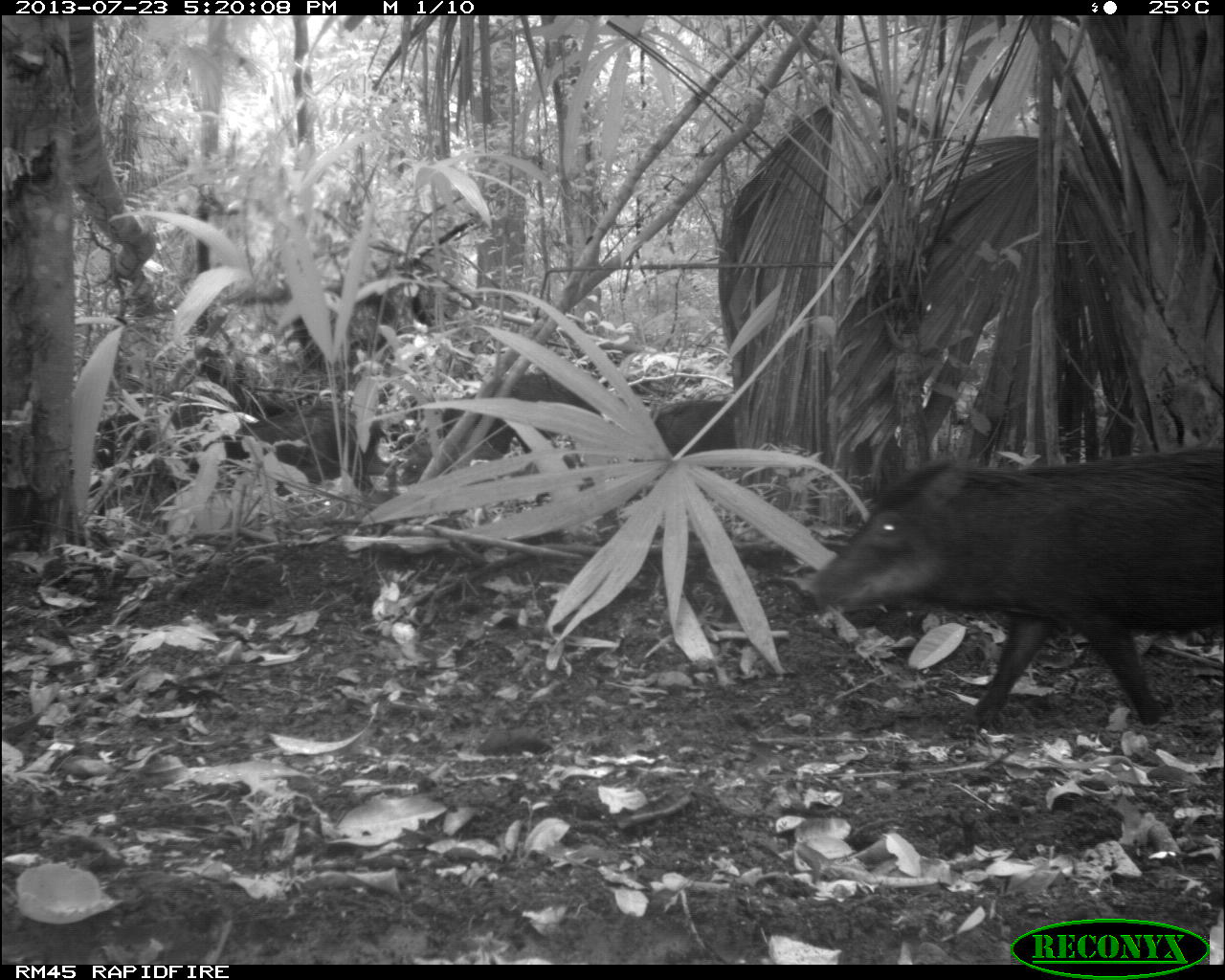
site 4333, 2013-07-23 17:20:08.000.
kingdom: Animalia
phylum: Chordata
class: Mammalia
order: Artiodactyla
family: Tayassuidae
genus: Tayassu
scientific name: Tayassu pecari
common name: white-lipped peccary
Tayassu pecari (white-lipped peccary), count 4.